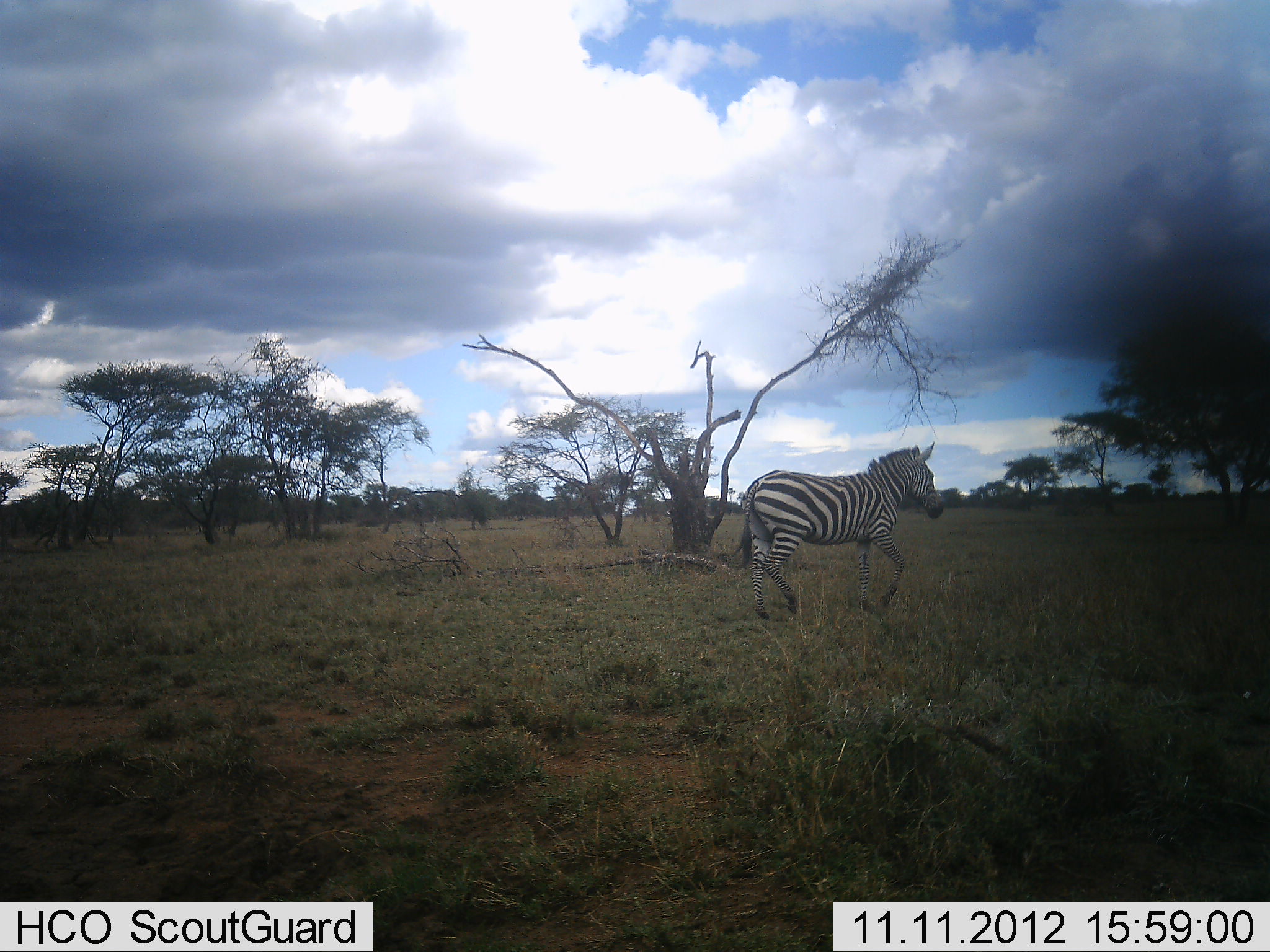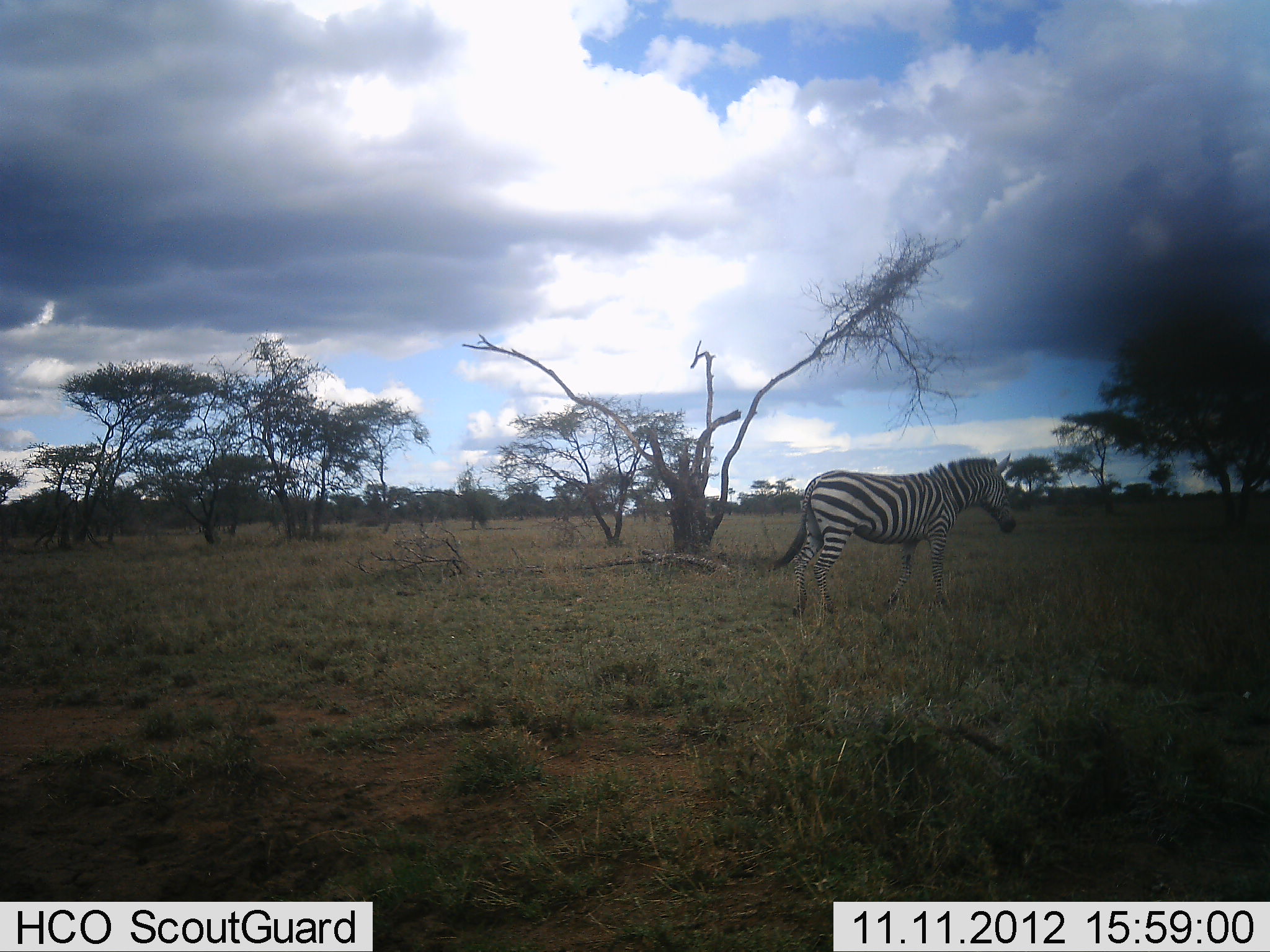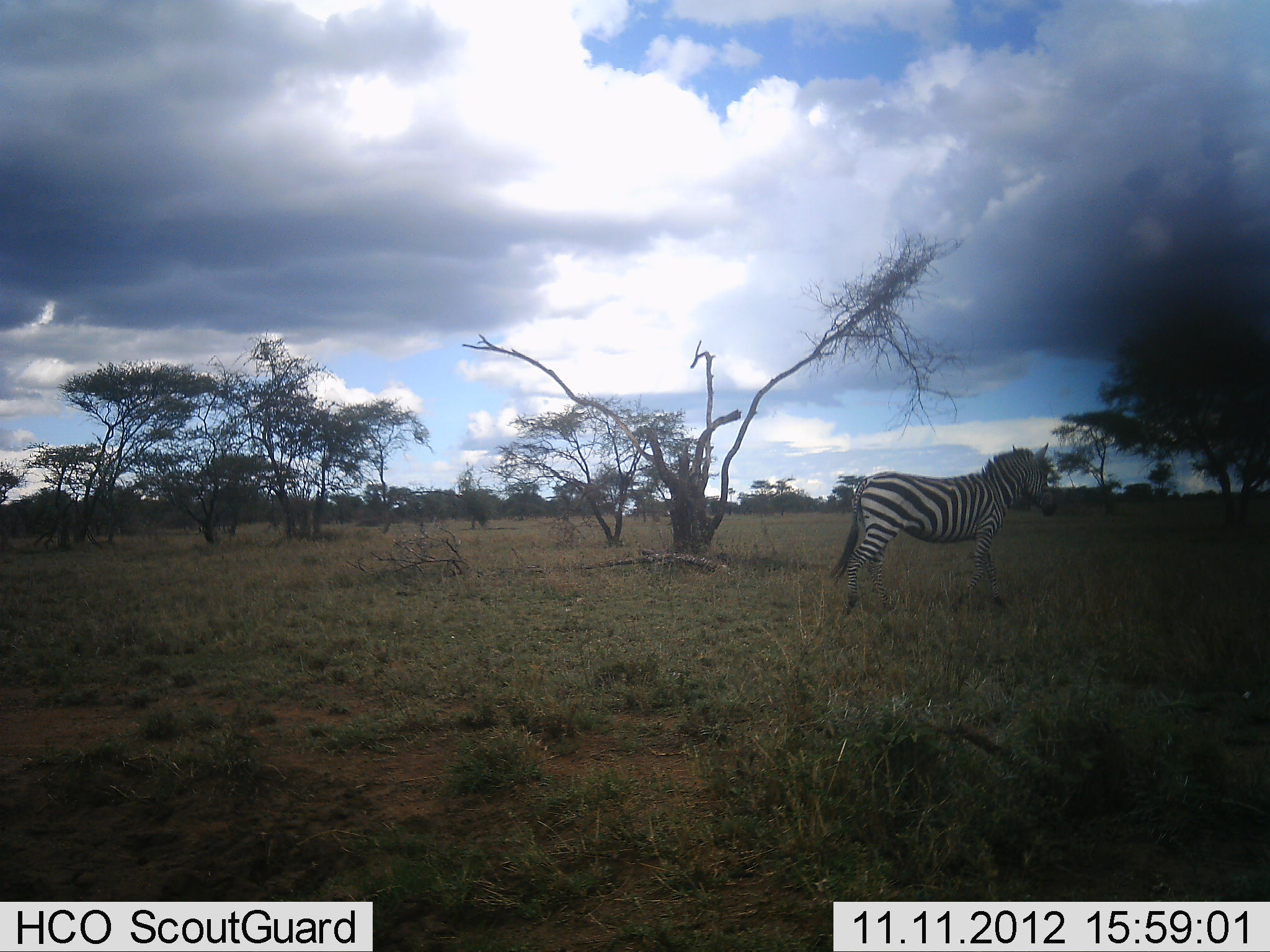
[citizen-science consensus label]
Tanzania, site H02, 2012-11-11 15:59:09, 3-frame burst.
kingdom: Animalia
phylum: Chordata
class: Mammalia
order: Perissodactyla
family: Equidae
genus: Equus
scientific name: Equus quagga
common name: plains zebra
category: zebra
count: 1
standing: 10%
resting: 0%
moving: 90%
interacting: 0%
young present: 0%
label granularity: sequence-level